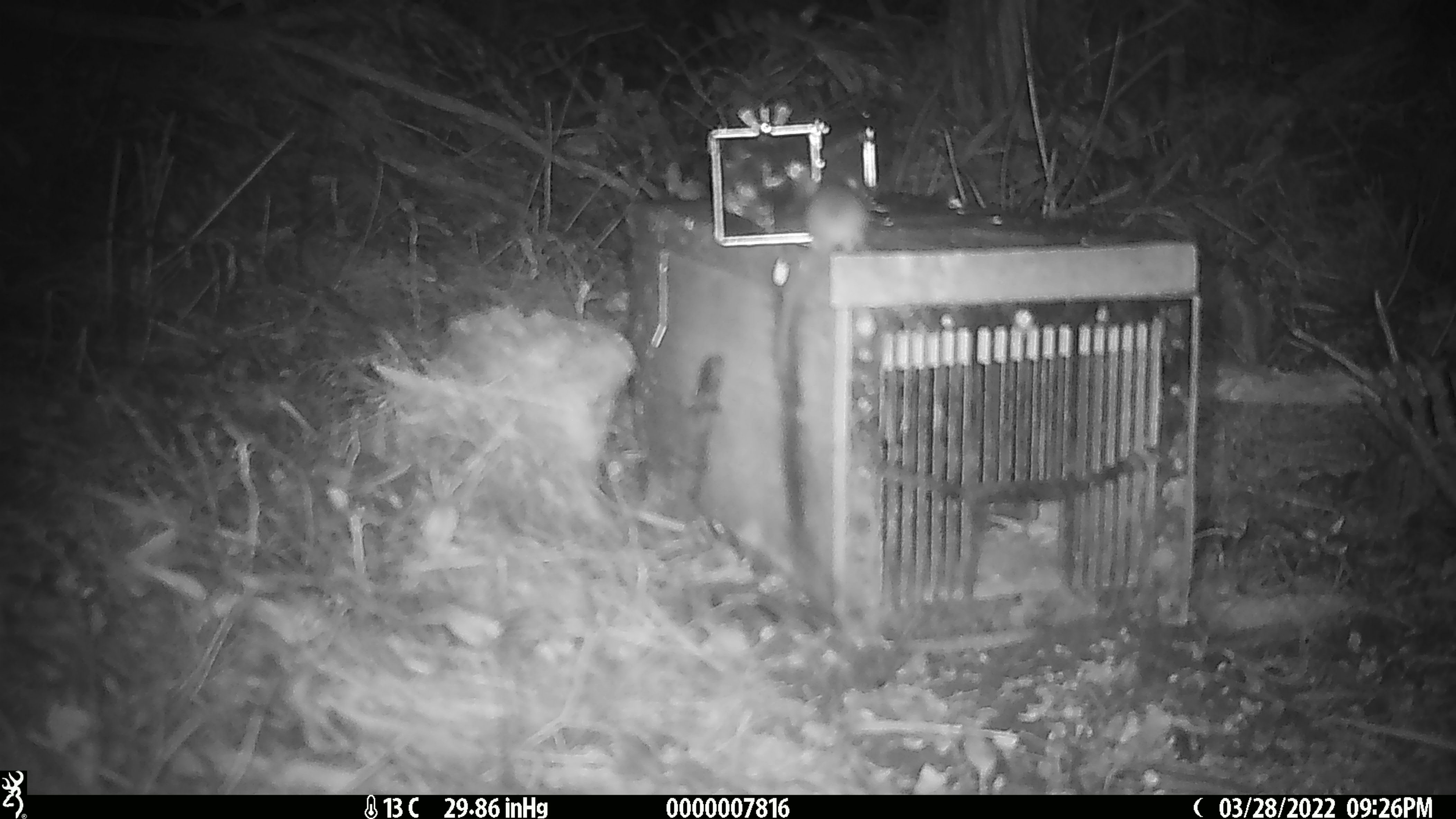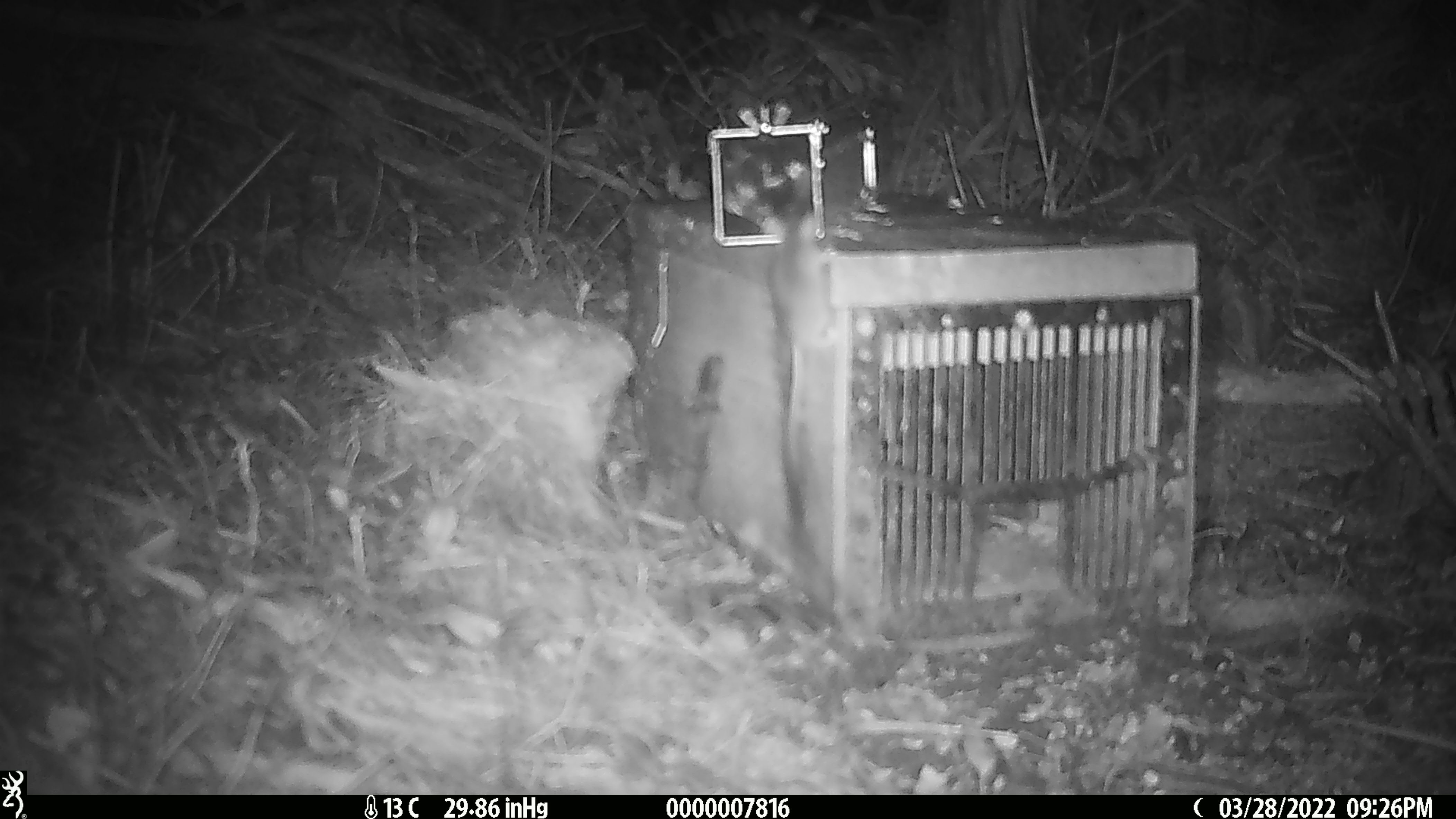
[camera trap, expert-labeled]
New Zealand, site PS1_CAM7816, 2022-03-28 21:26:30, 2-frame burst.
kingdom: Animalia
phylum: Chordata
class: Mammalia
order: Rodentia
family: Muridae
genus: Mus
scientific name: Mus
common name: mouse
Mouse (Mus).